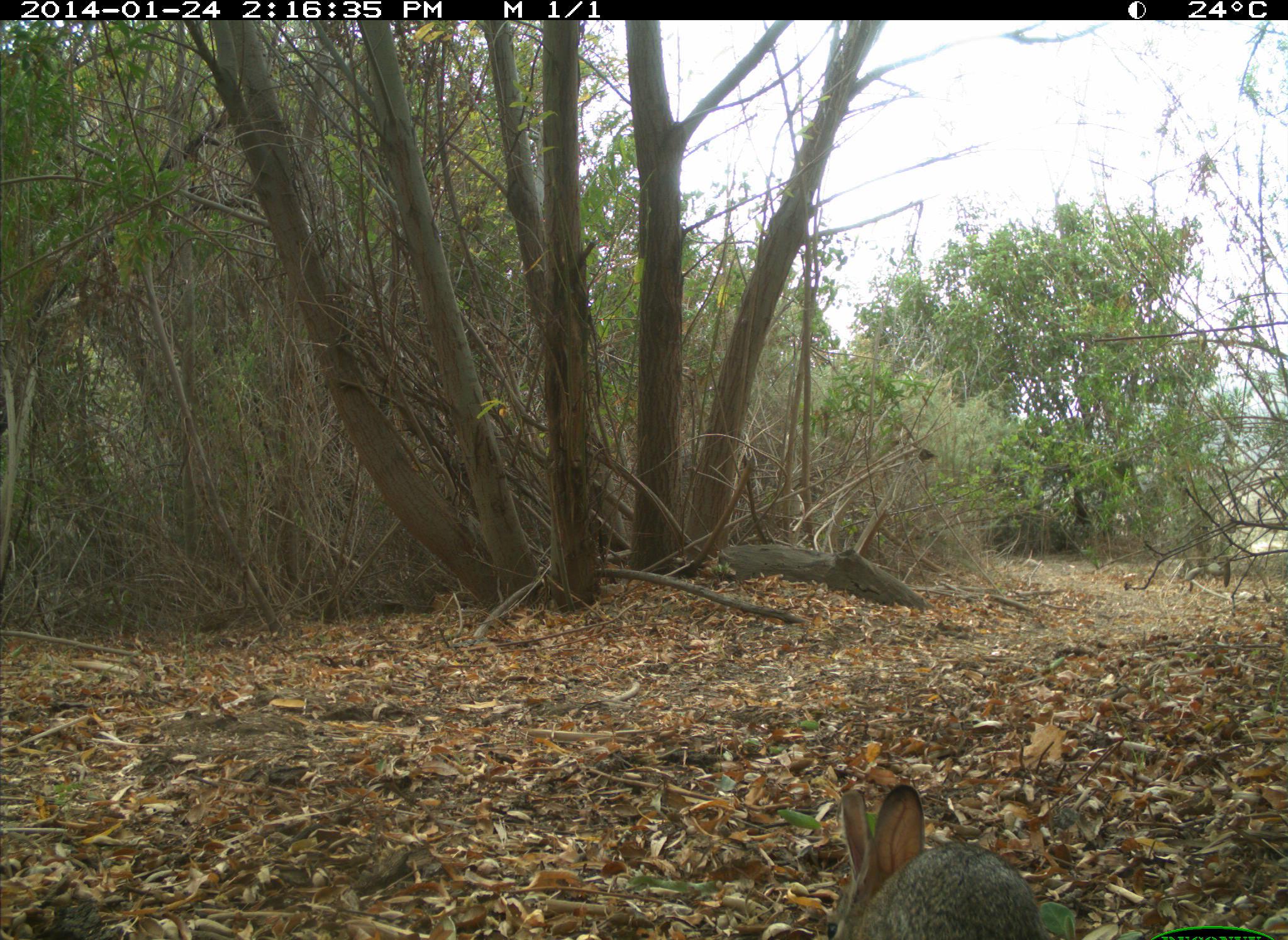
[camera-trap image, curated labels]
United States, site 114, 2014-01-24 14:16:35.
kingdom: Animalia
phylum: Chordata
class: Mammalia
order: Lagomorpha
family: Leporidae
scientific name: Leporidae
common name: rabbits and hares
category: rabbit